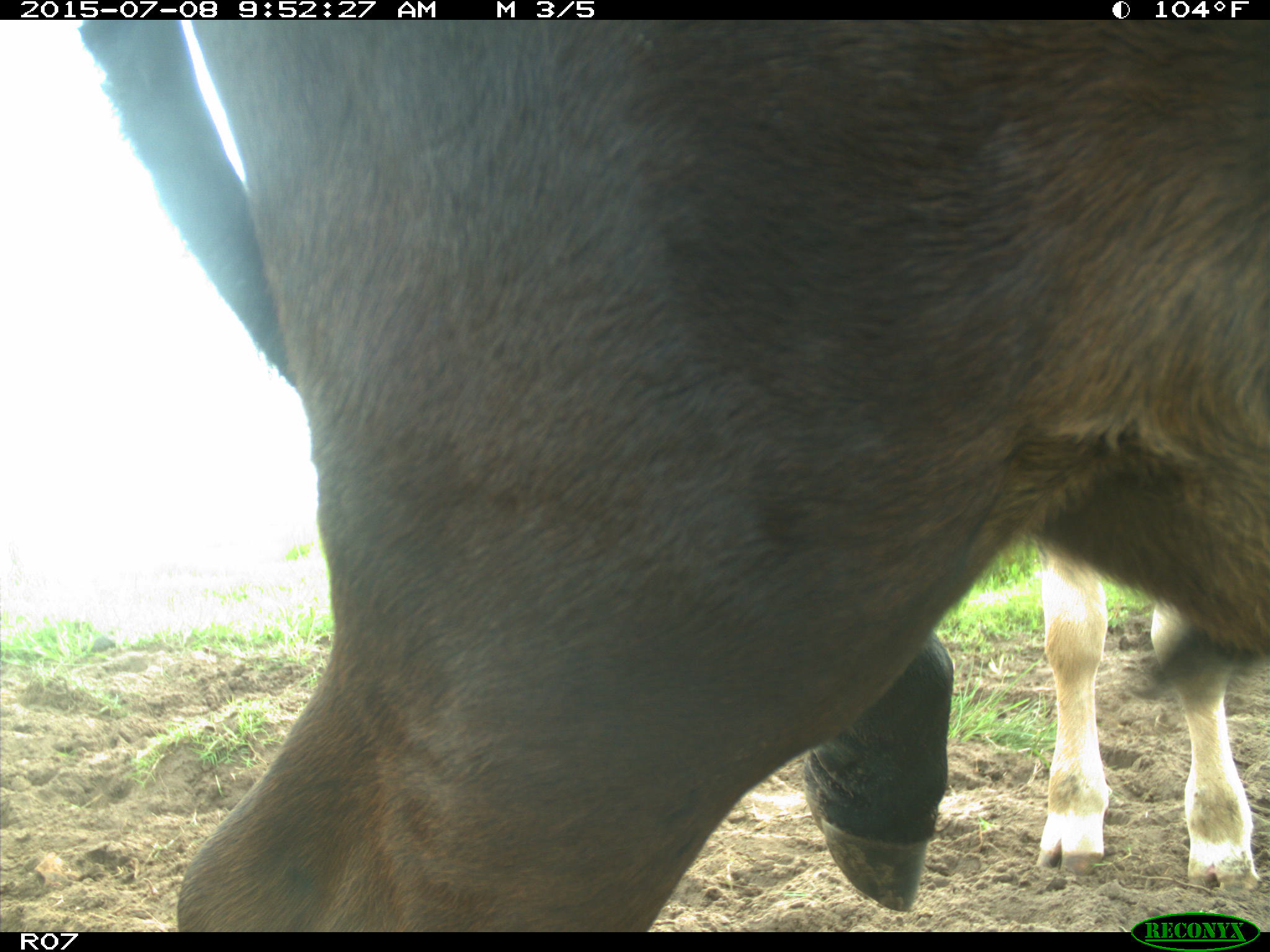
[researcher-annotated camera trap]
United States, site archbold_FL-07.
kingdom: Animalia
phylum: Chordata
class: Mammalia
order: Artiodactyla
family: Bovidae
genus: Bos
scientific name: Bos taurus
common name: domestic cow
Bos taurus (domestic cow).